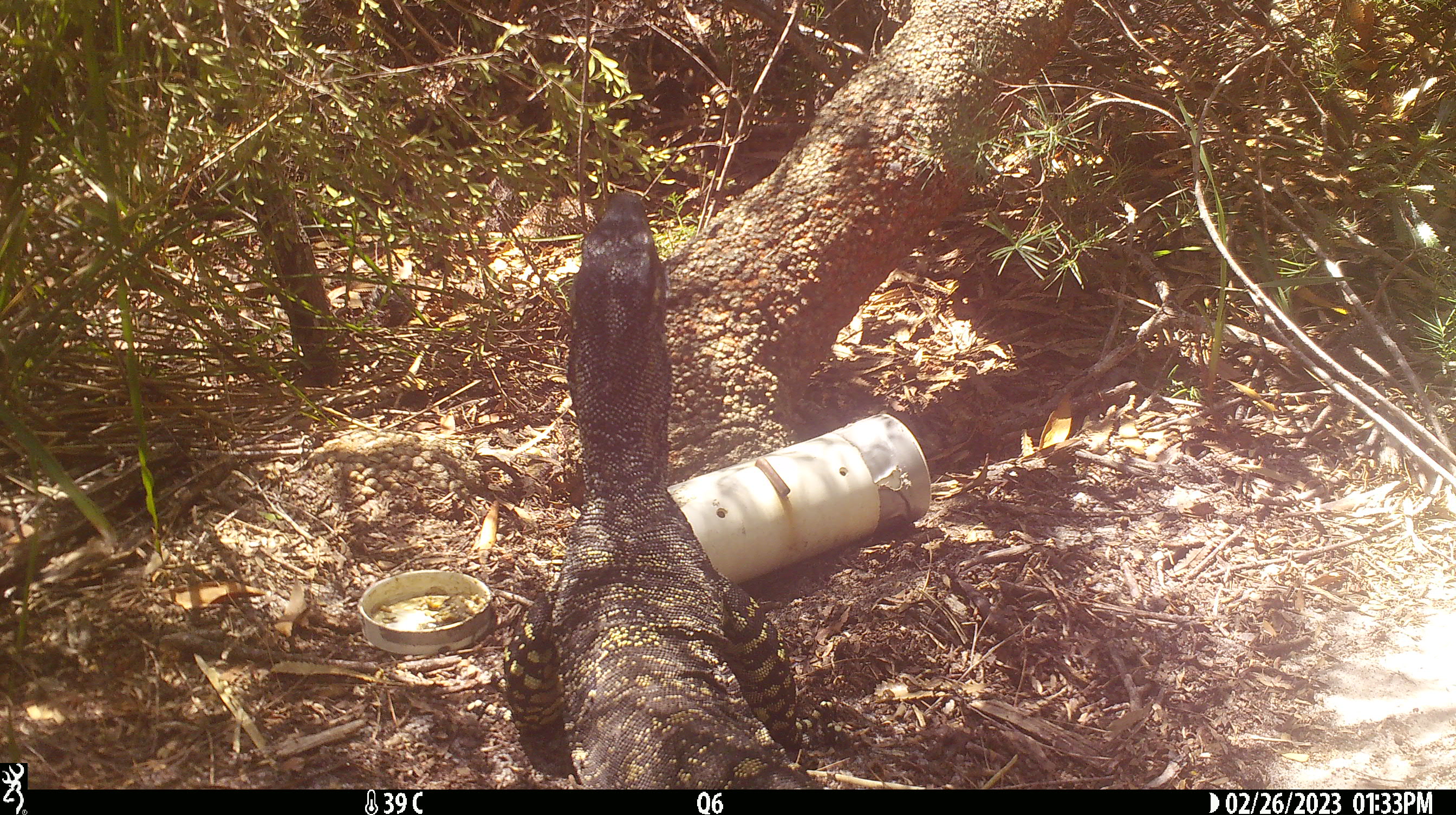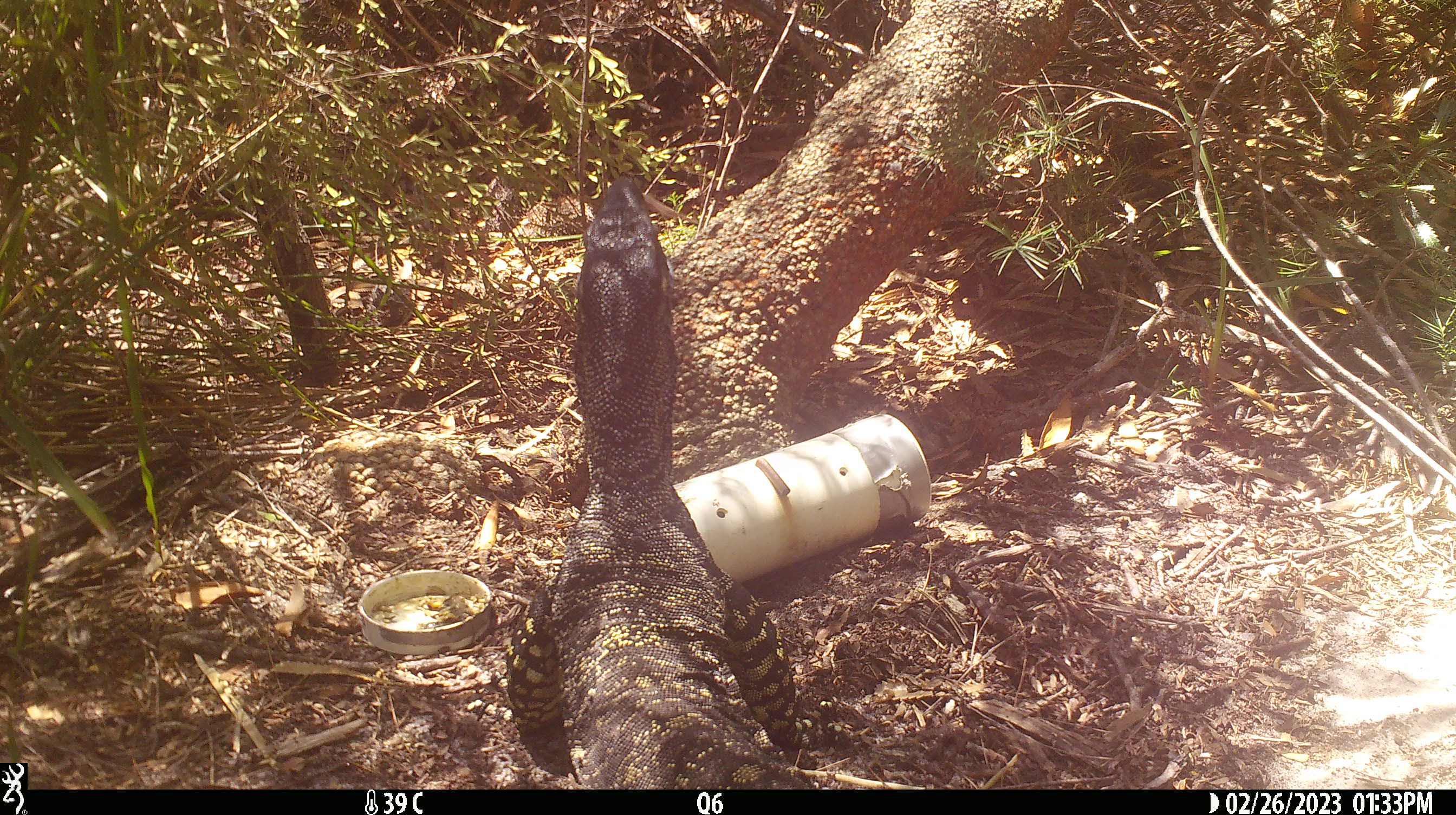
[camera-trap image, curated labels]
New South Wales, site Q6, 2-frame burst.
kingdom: Animalia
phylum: Chordata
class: Reptilia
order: Squamata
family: Varanidae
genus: Varanus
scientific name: Varanus varius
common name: lace monitor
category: goanna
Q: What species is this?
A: Goanna (lace monitor) (Varanus varius).